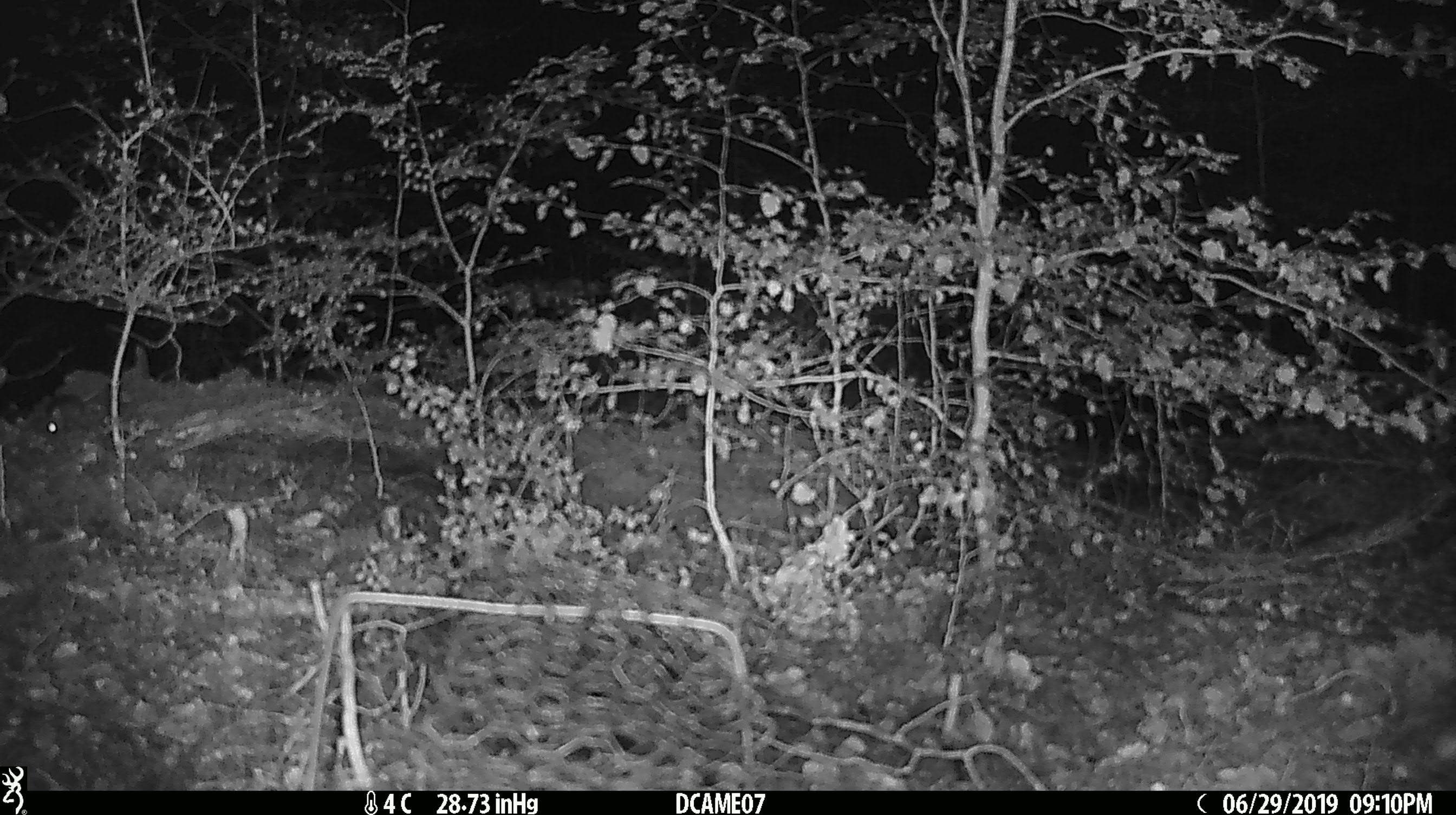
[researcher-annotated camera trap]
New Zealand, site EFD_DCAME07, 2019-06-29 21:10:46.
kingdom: Animalia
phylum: Chordata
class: Mammalia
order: Rodentia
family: Muridae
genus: Mus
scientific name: Mus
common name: mouse